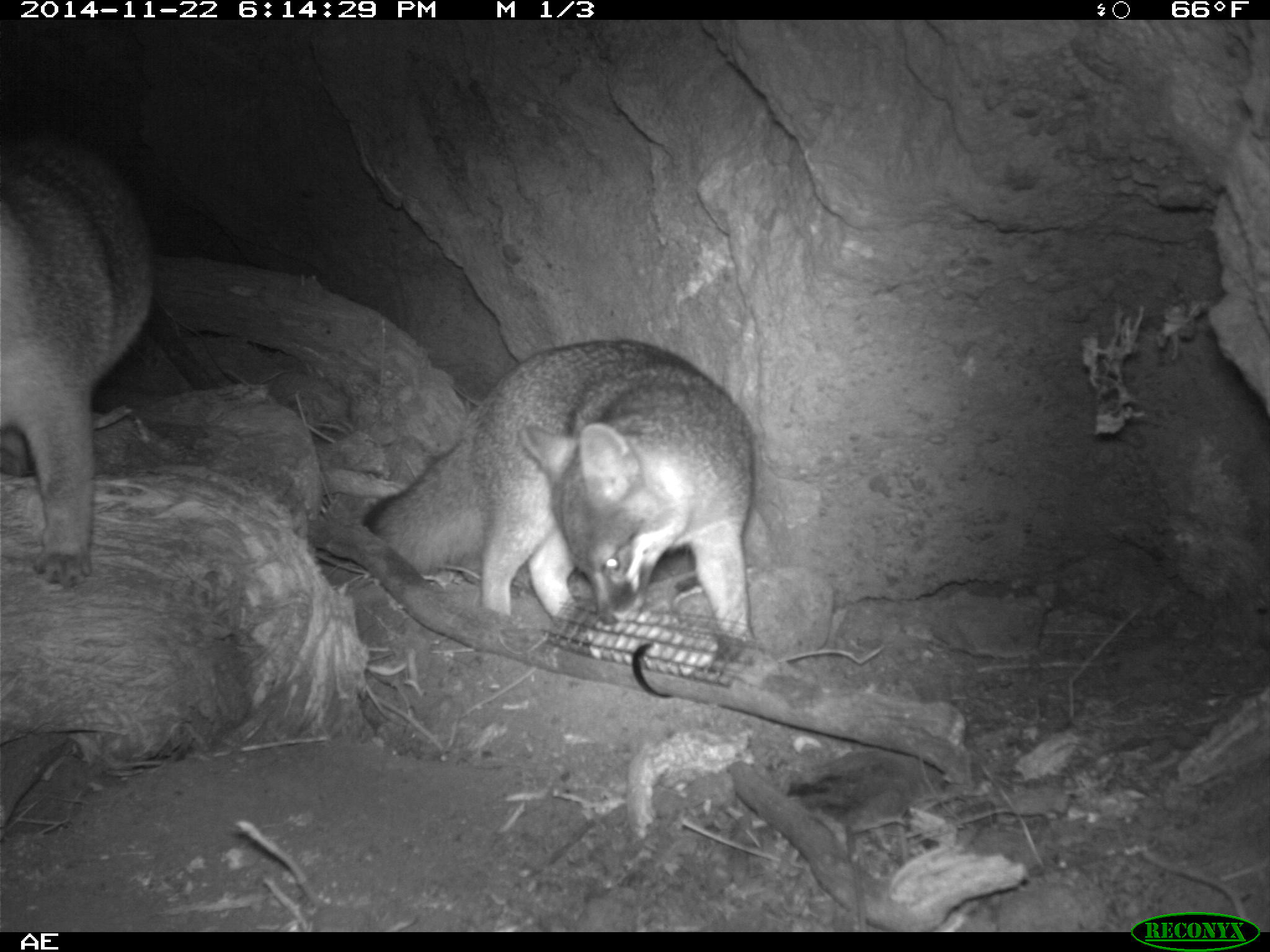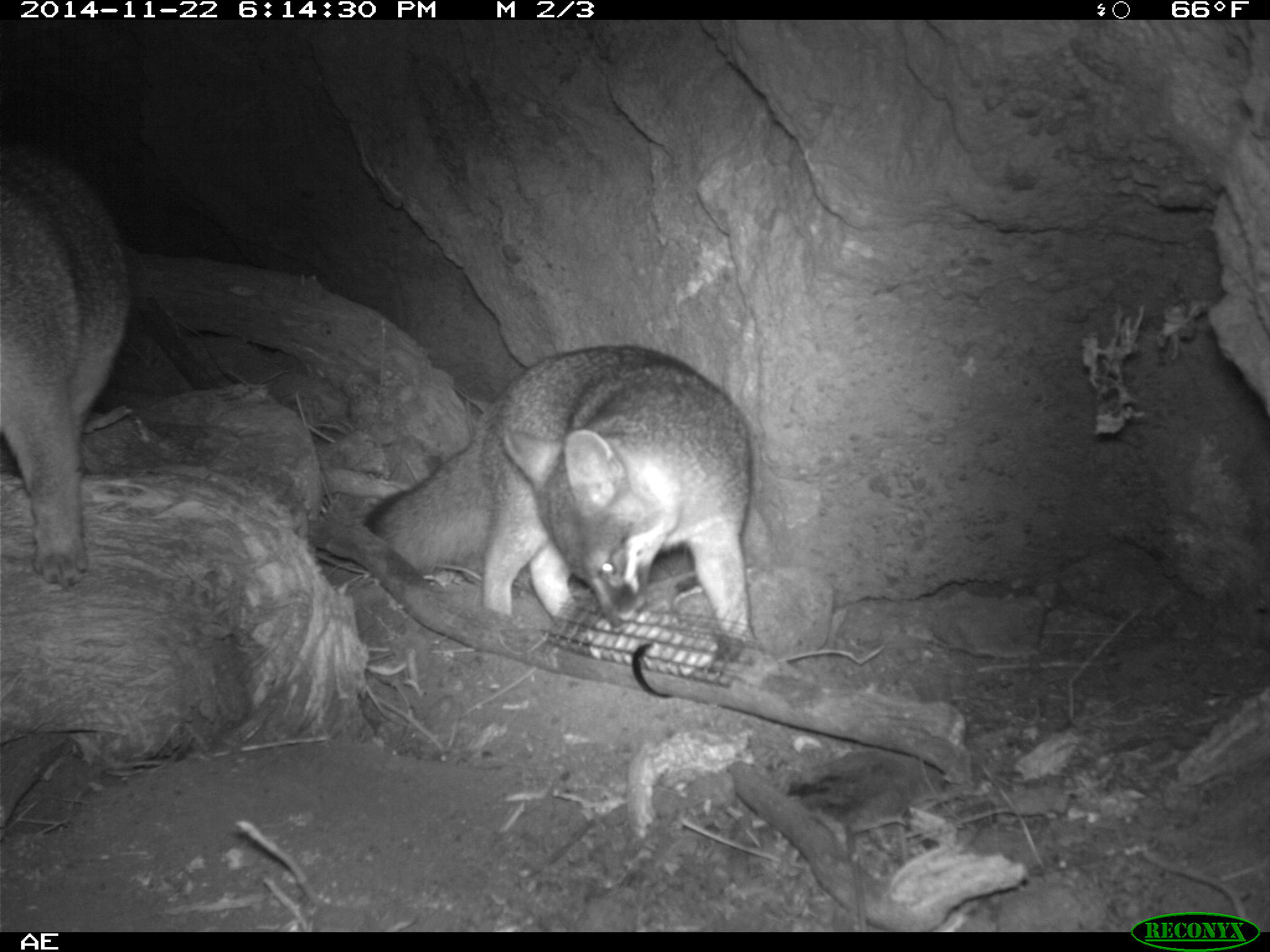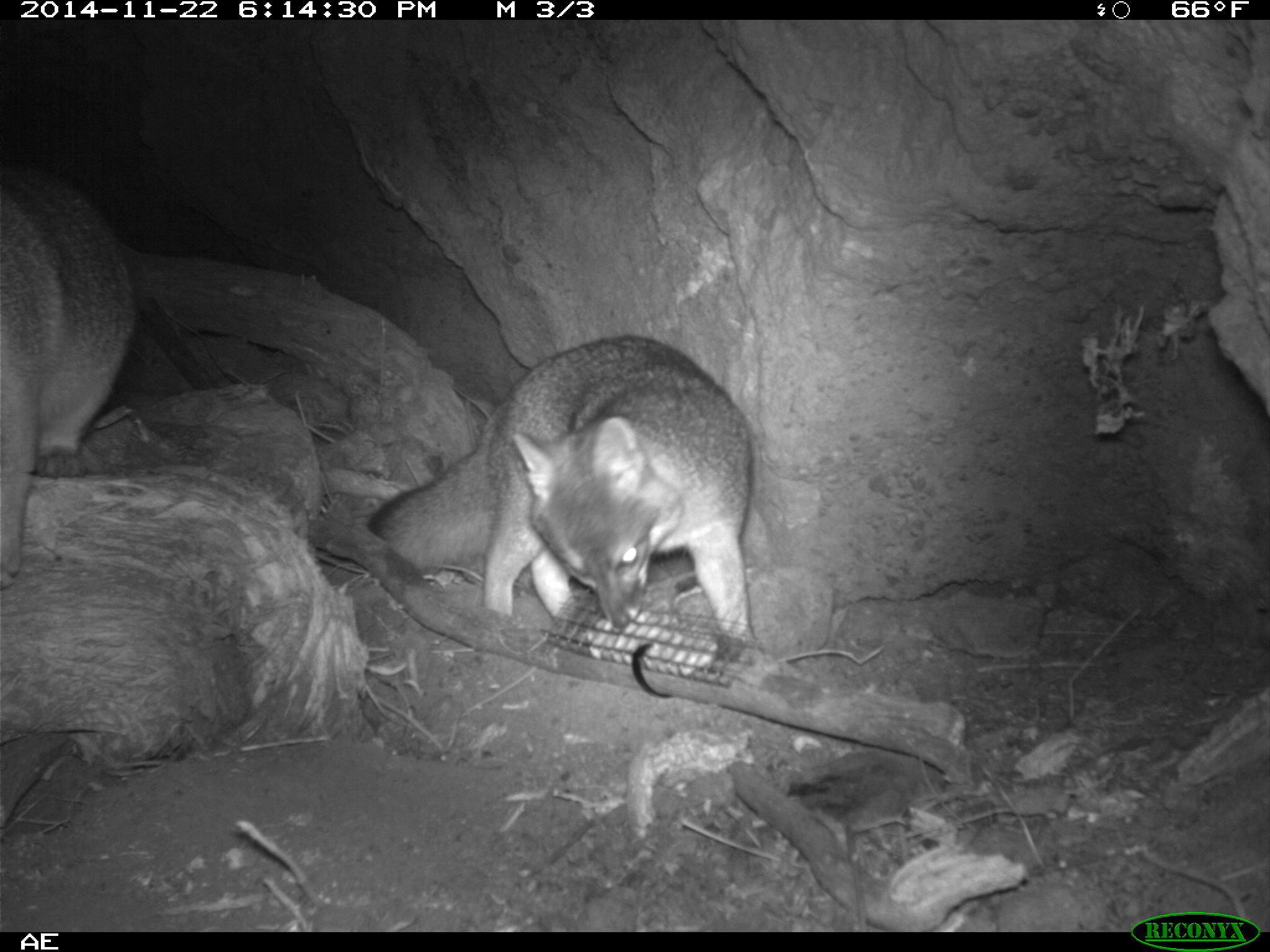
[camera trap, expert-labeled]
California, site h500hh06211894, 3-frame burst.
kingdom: Animalia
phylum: Chordata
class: Mammalia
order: Carnivora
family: Canidae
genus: Urocyon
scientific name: Urocyon littoralis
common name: island fox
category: fox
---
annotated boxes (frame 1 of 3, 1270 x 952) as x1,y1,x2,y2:
fox: 363,340,755,661; 0,137,154,589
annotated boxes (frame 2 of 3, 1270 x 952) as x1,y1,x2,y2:
fox: 363,346,756,643; 0,138,130,590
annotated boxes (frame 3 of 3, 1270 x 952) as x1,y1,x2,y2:
fox: 366,334,752,651; 0,164,131,591